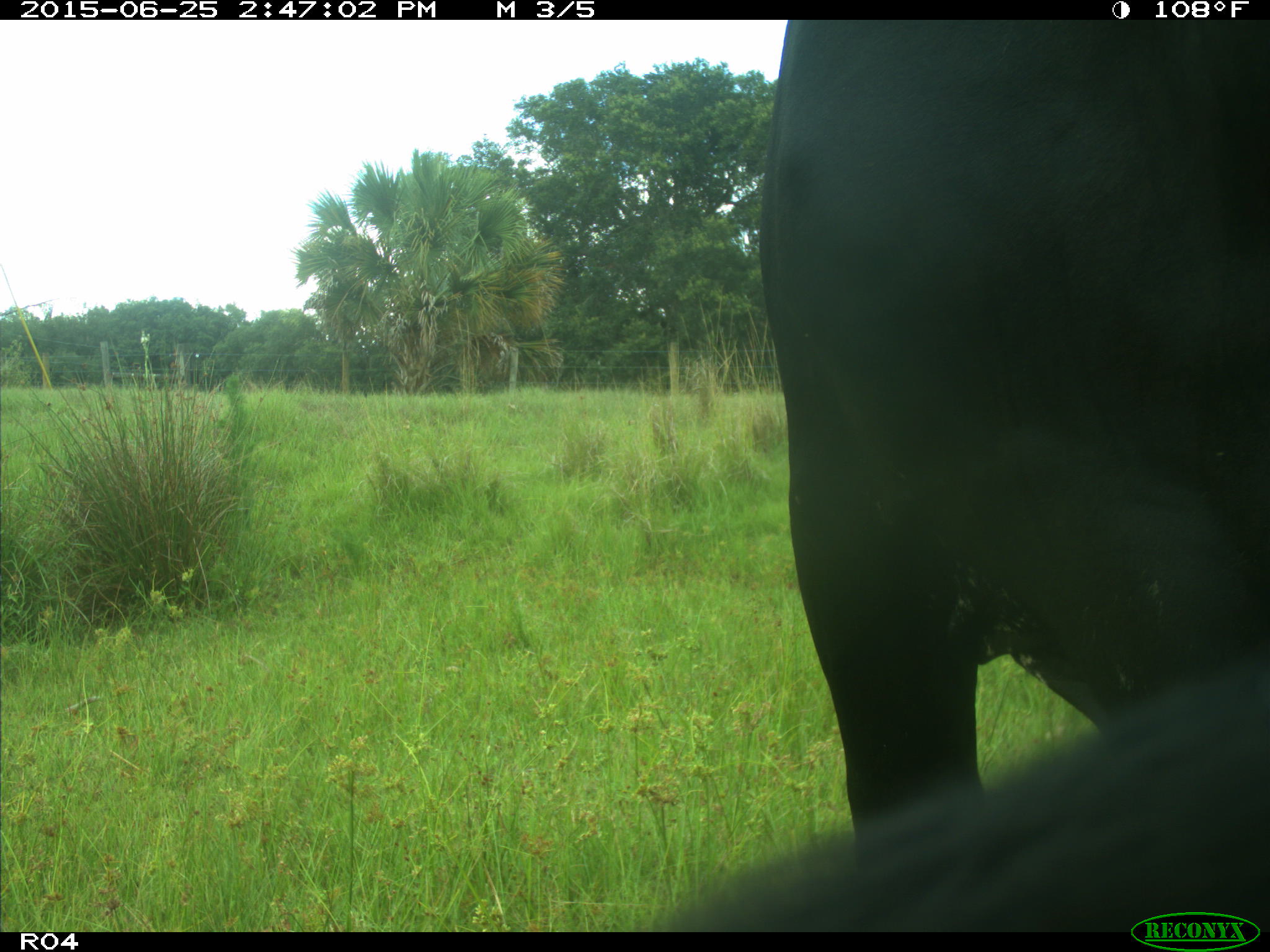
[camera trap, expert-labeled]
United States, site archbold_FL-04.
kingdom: Animalia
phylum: Chordata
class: Mammalia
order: Artiodactyla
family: Bovidae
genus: Bos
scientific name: Bos taurus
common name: domestic cow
Bos taurus (domestic cow).